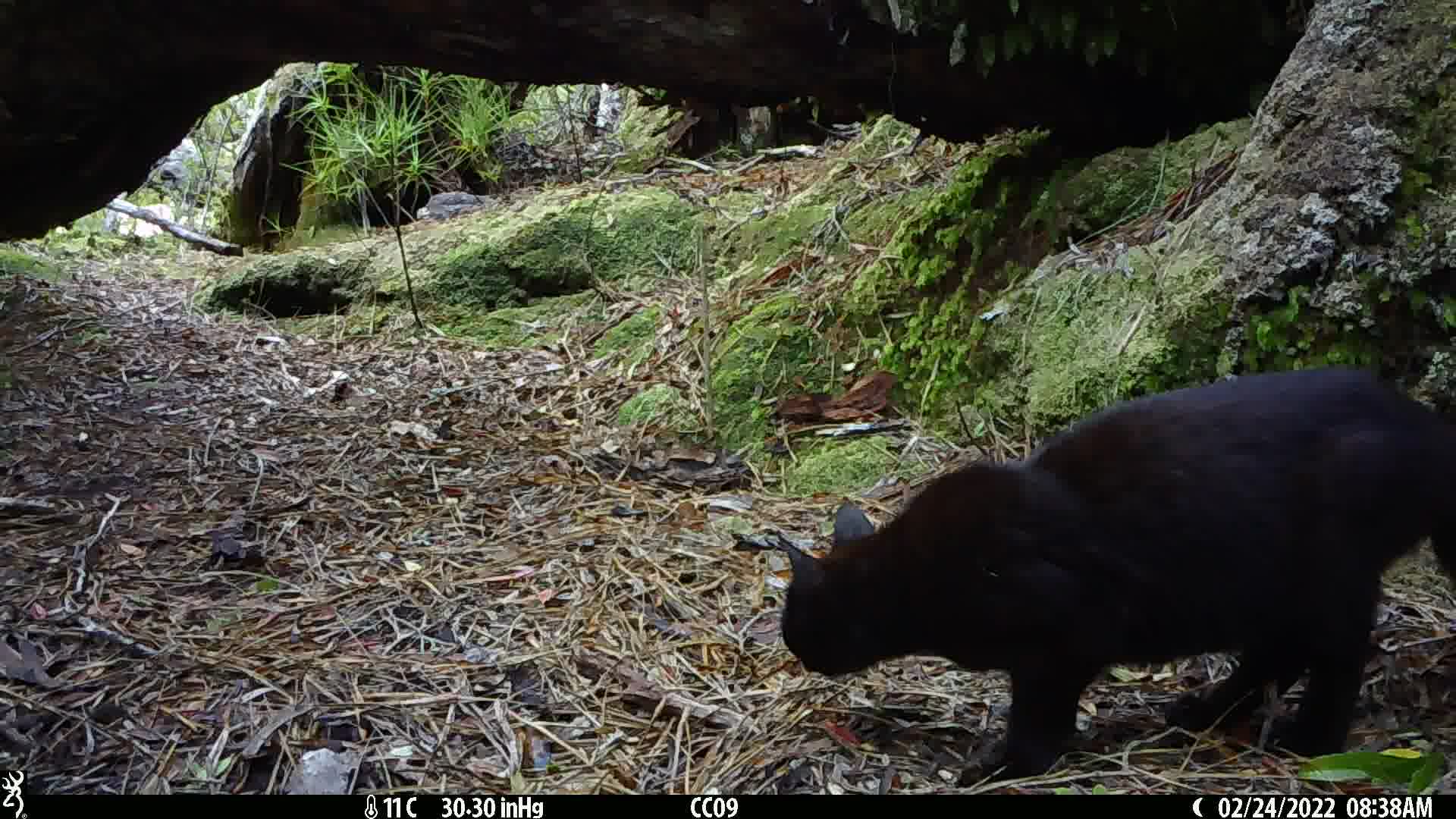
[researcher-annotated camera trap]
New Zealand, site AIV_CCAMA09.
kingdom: Animalia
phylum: Chordata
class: Mammalia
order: Carnivora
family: Felidae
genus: Felis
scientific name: Felis catus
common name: domestic cat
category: cat